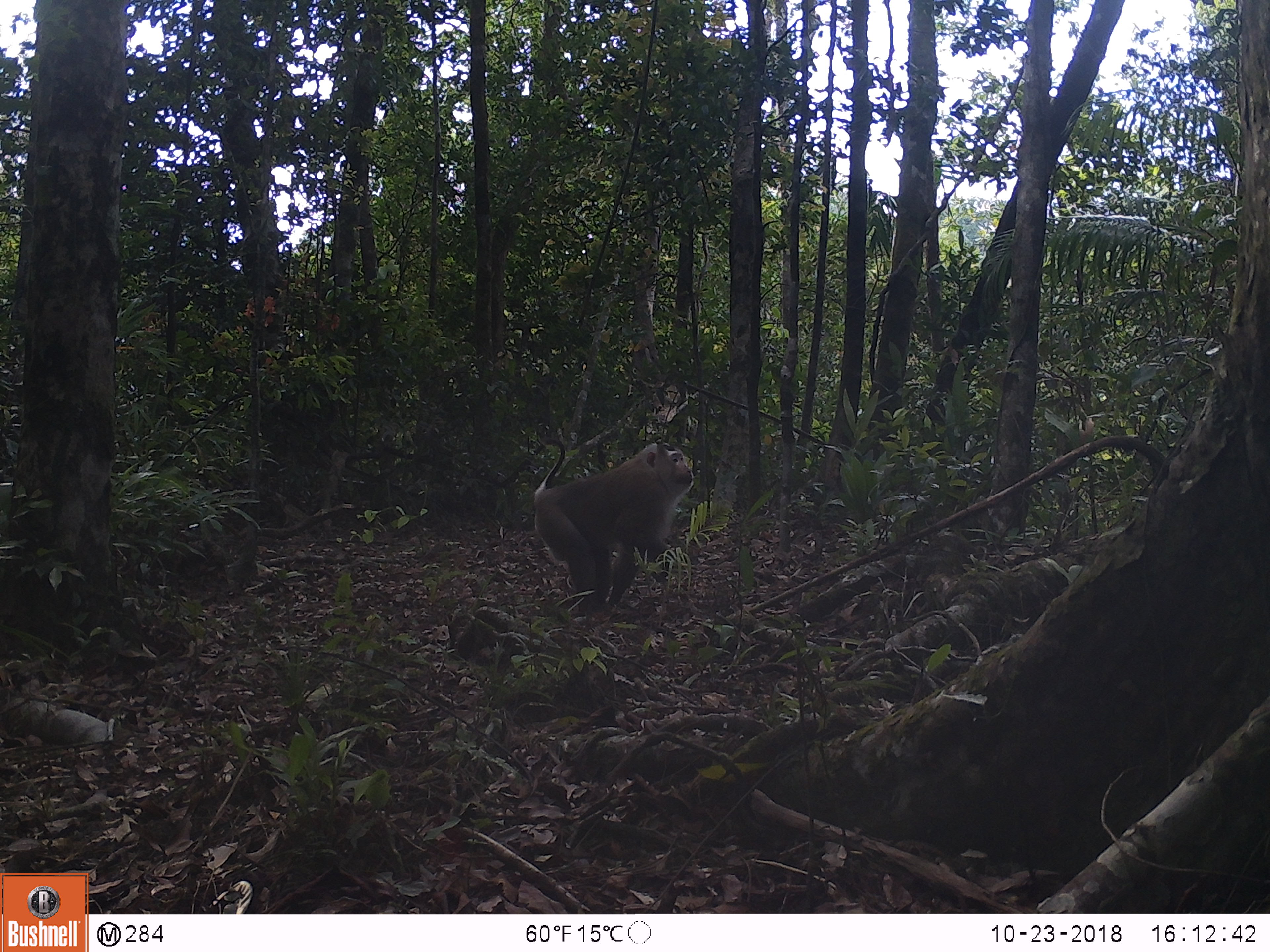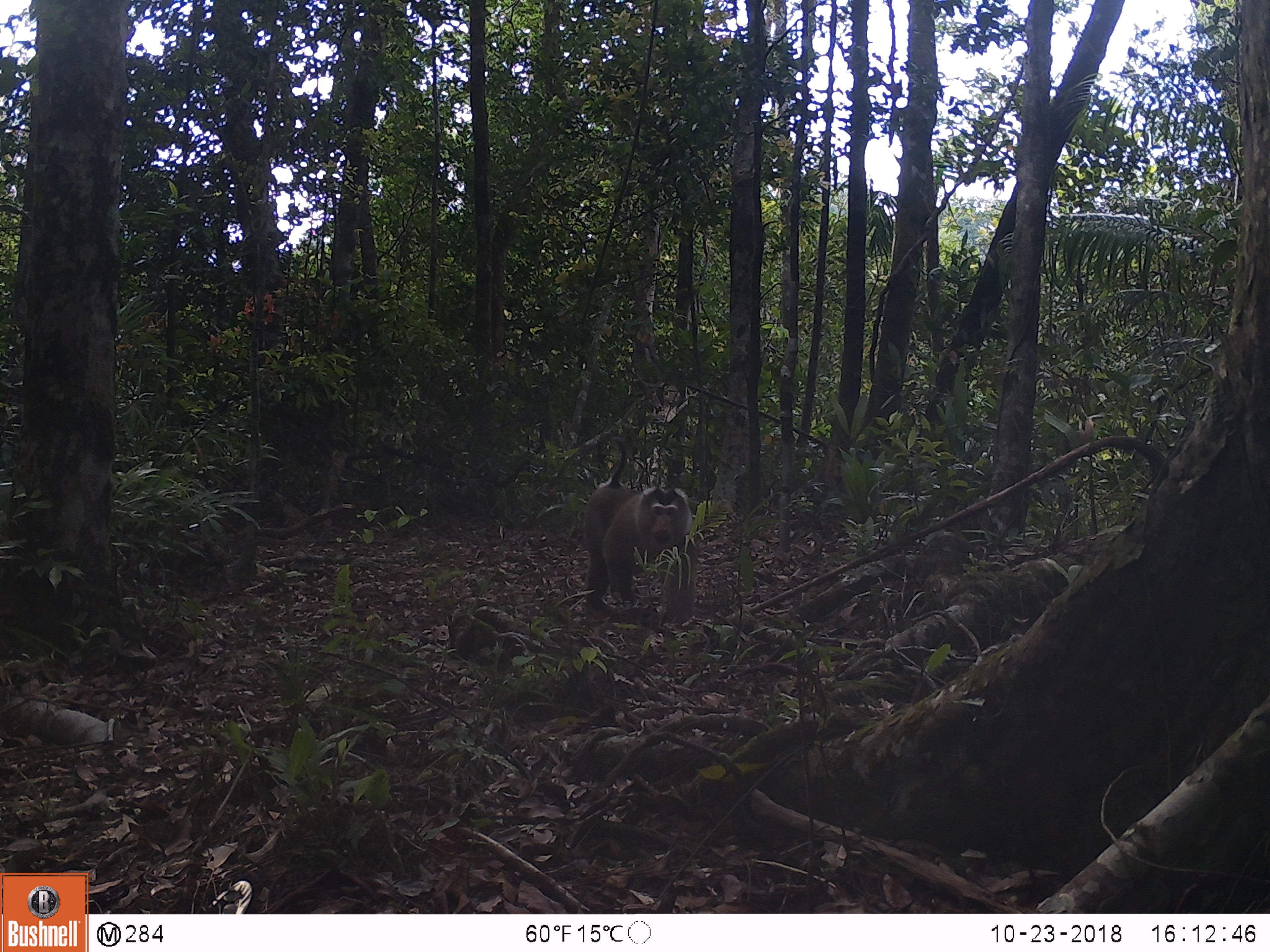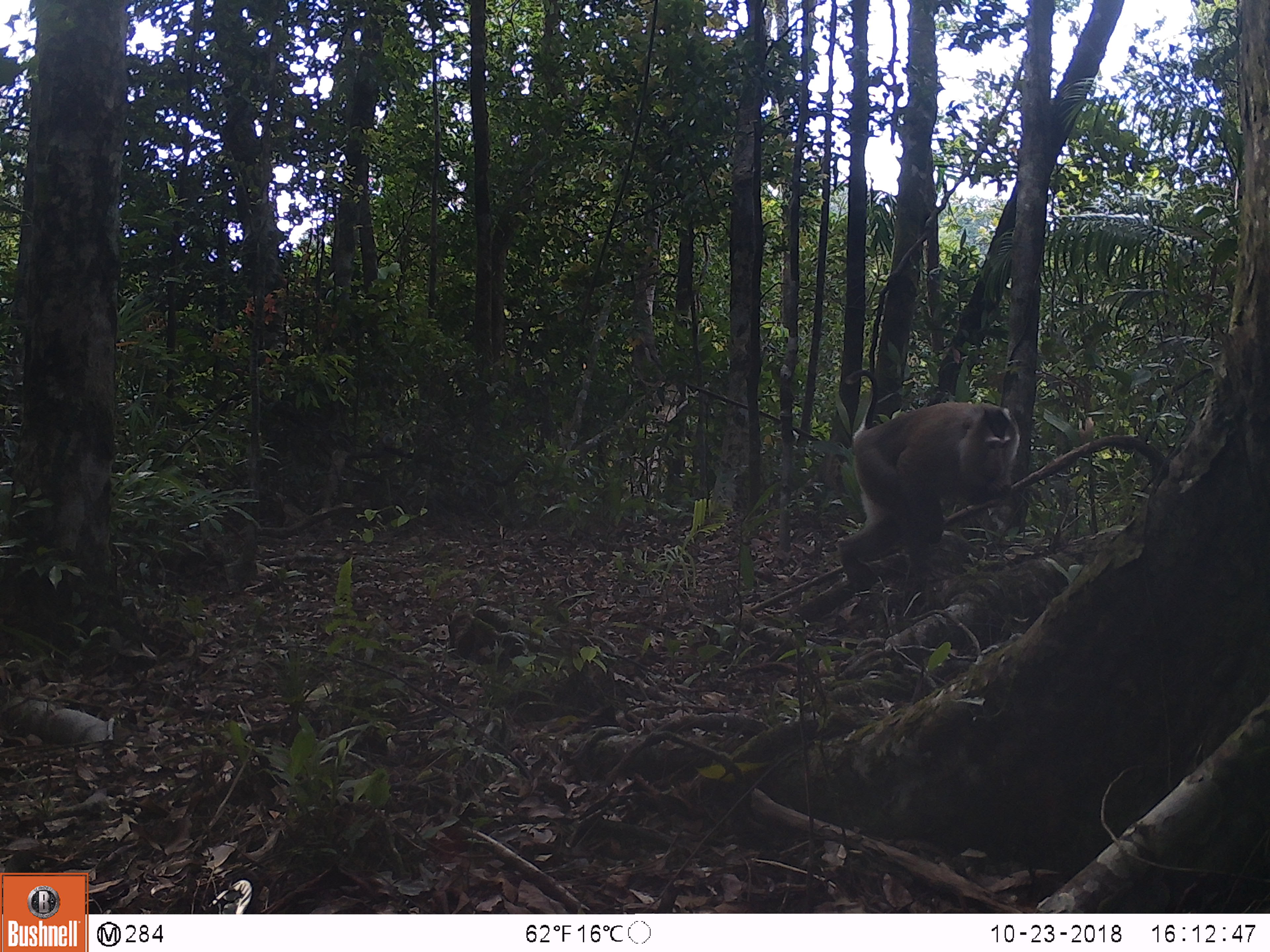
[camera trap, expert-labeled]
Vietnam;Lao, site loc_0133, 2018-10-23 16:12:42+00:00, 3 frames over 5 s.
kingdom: Animalia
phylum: Chordata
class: Mammalia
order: Primates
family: Cercopithecidae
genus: Macaca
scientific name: Macaca nemestrina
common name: pig-tailed macaque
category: pig tailed macaque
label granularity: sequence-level